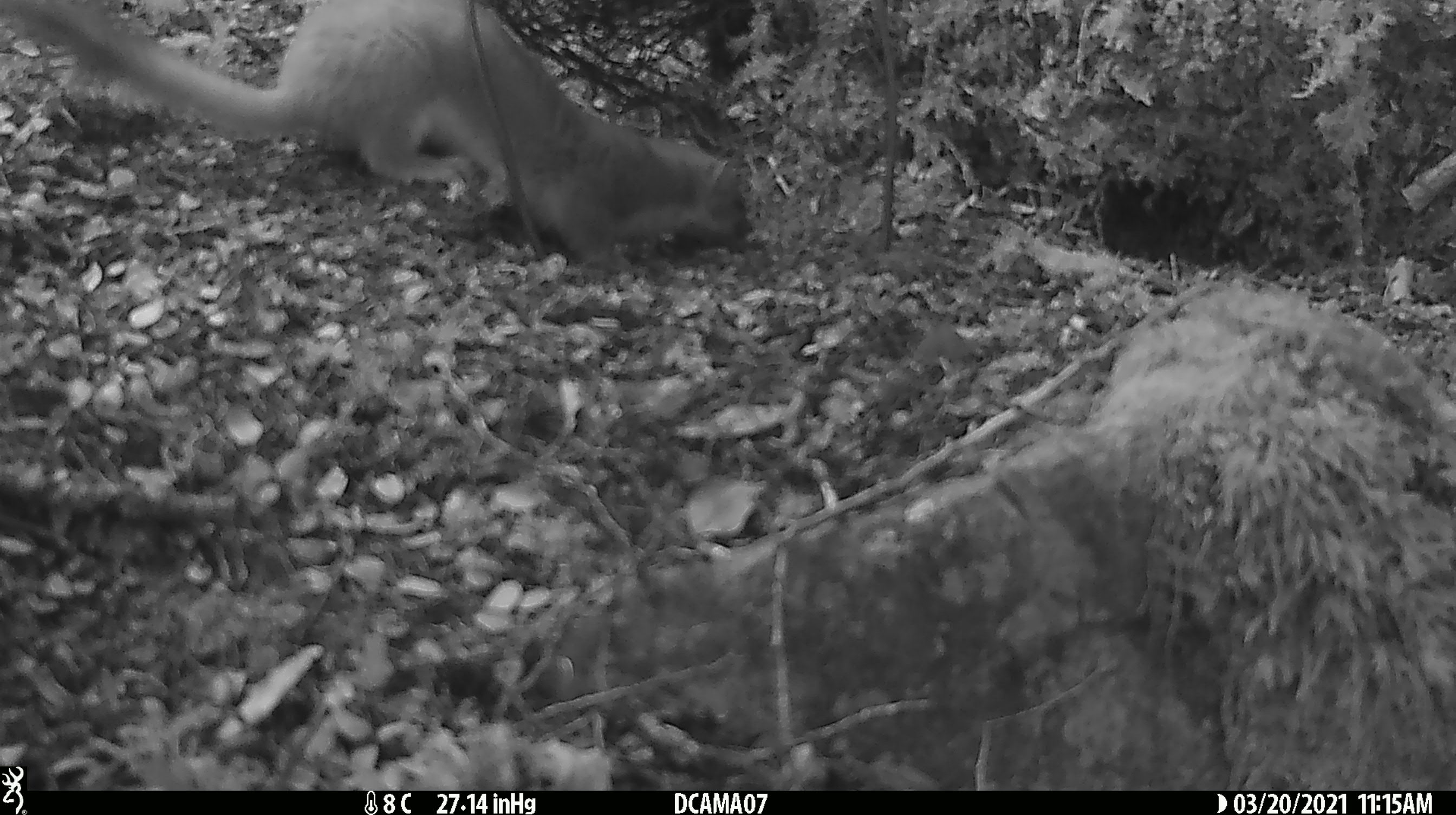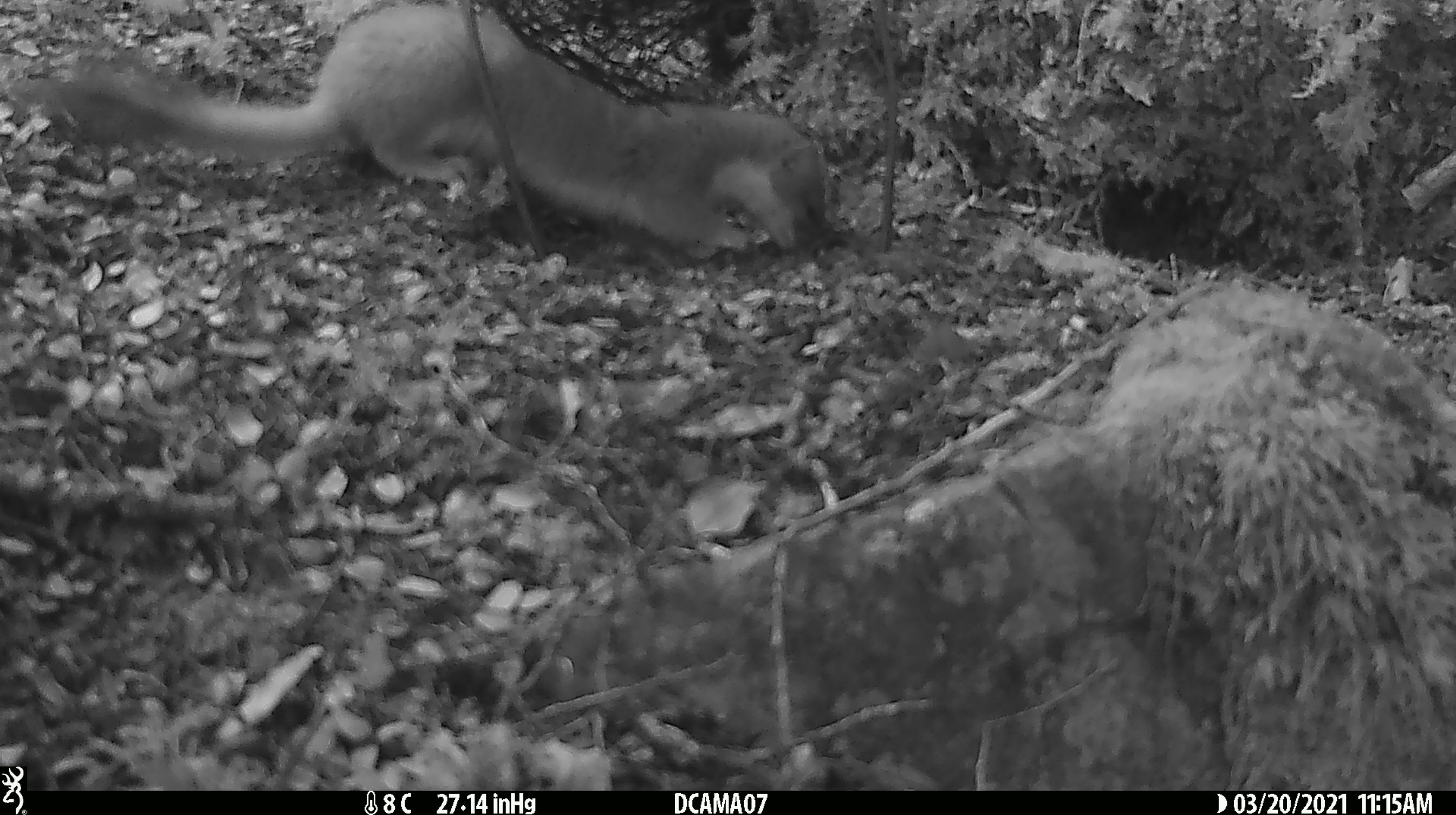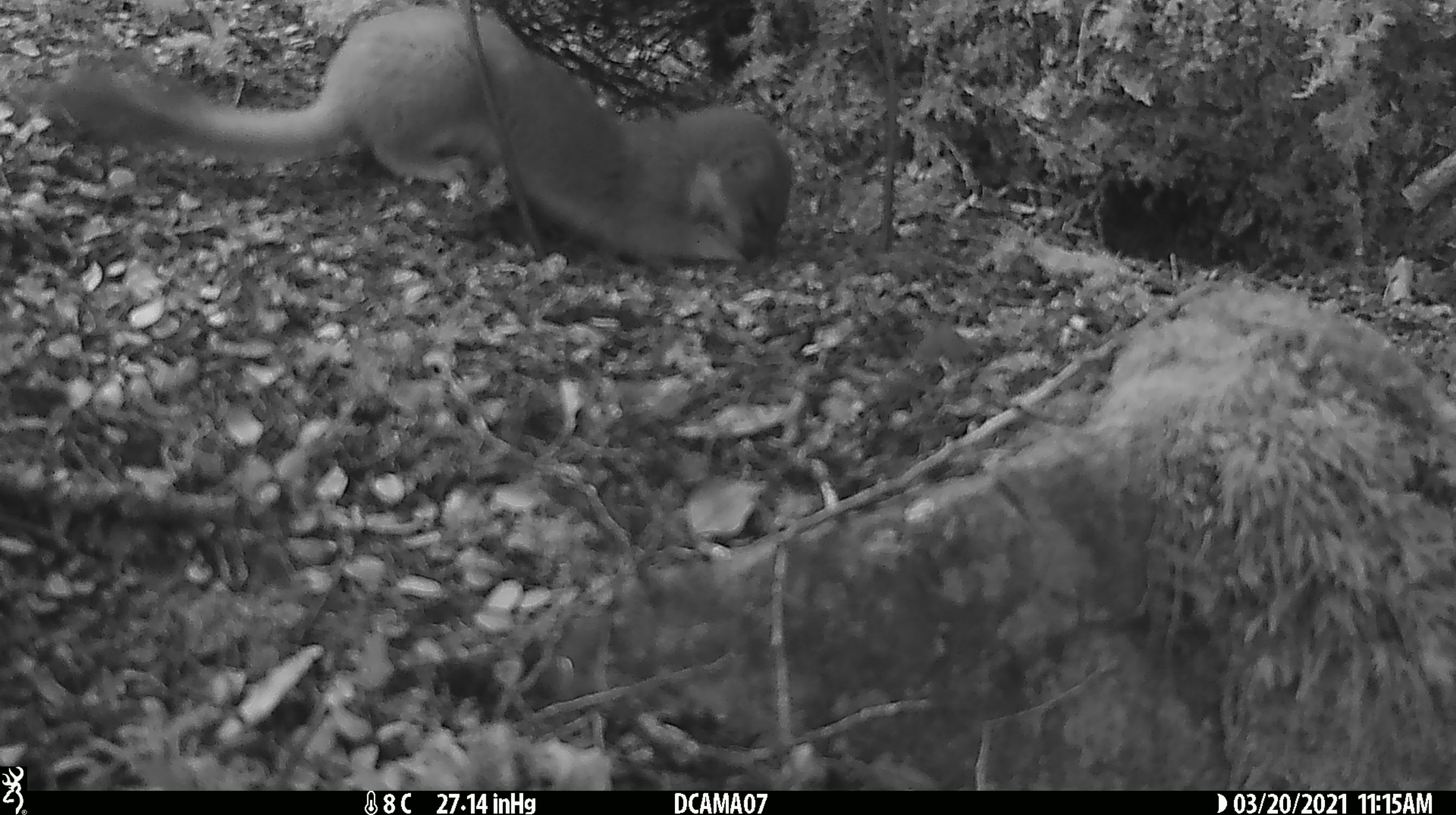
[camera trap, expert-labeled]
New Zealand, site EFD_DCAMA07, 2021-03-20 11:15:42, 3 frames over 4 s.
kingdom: Animalia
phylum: Chordata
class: Mammalia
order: Carnivora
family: Mustelidae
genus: Mustela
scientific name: Mustela erminea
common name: stoat